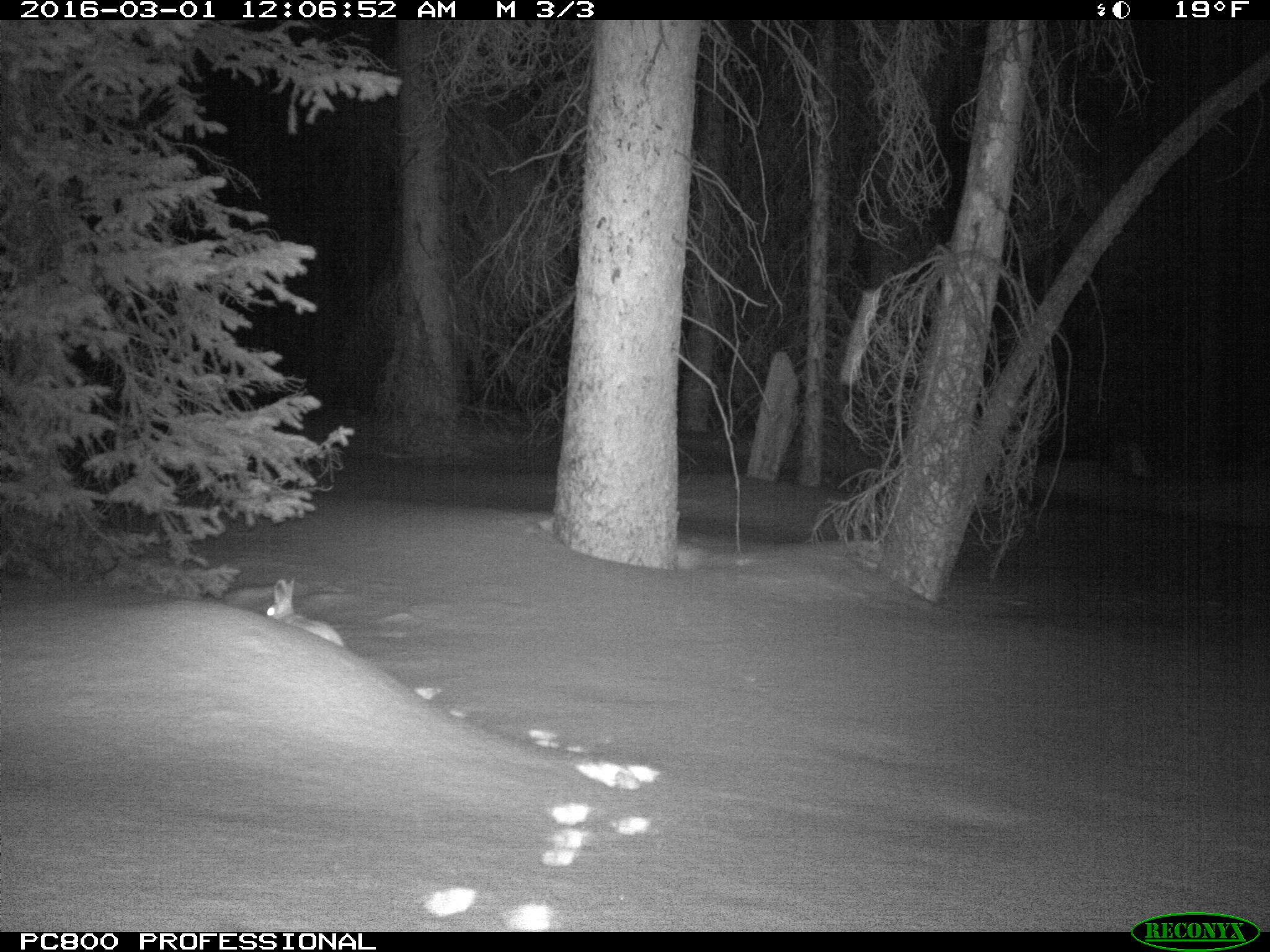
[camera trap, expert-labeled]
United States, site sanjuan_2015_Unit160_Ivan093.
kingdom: Animalia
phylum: Chordata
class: Mammalia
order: Lagomorpha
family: Leporidae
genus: Lepus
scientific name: Lepus americanus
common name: snowshoe hare